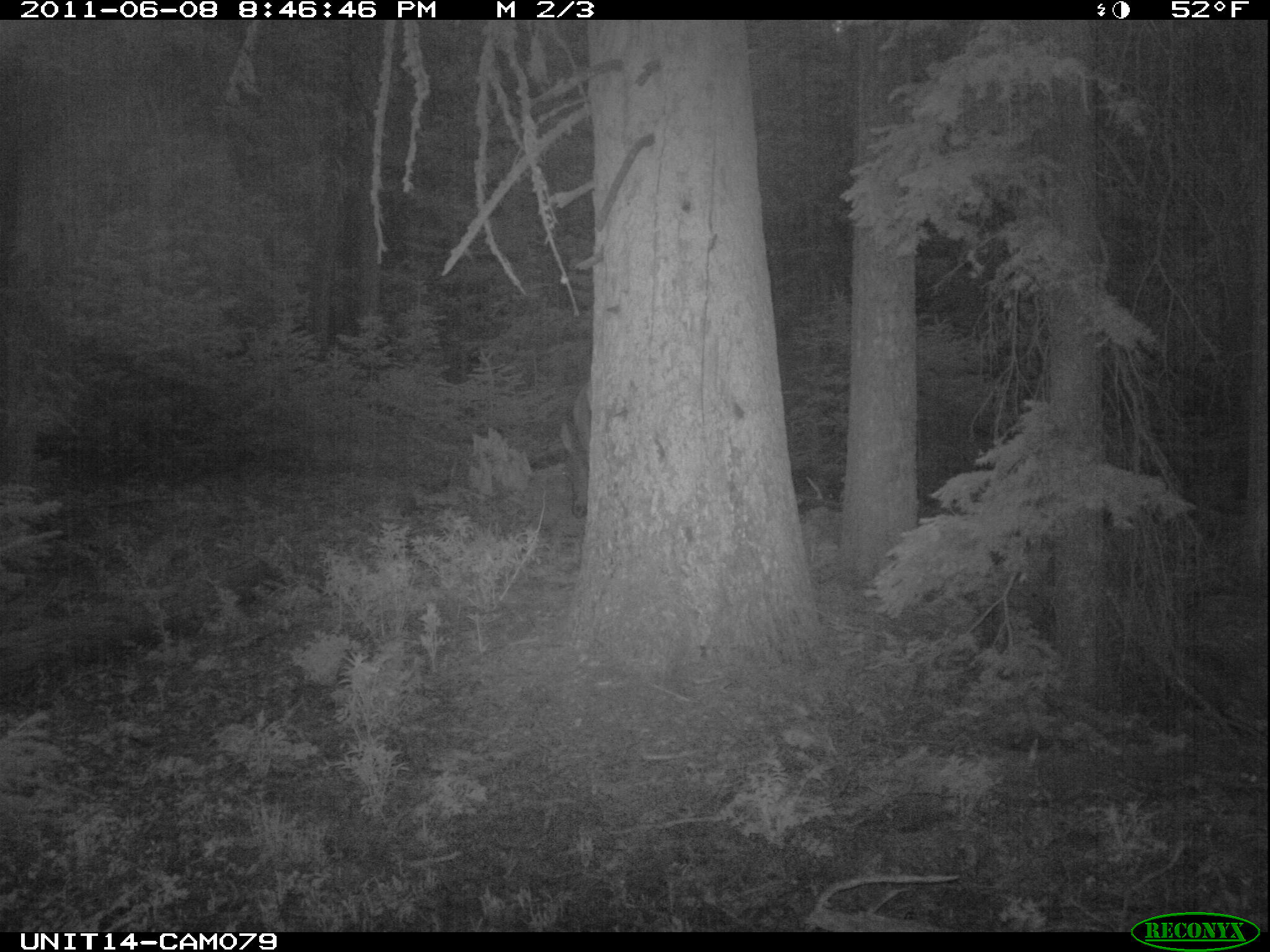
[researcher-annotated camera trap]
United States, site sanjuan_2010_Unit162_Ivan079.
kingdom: Animalia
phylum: Chordata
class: Mammalia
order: Artiodactyla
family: Cervidae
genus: Cervus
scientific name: Cervus elaphus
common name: red deer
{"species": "Cervus elaphus (red deer)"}